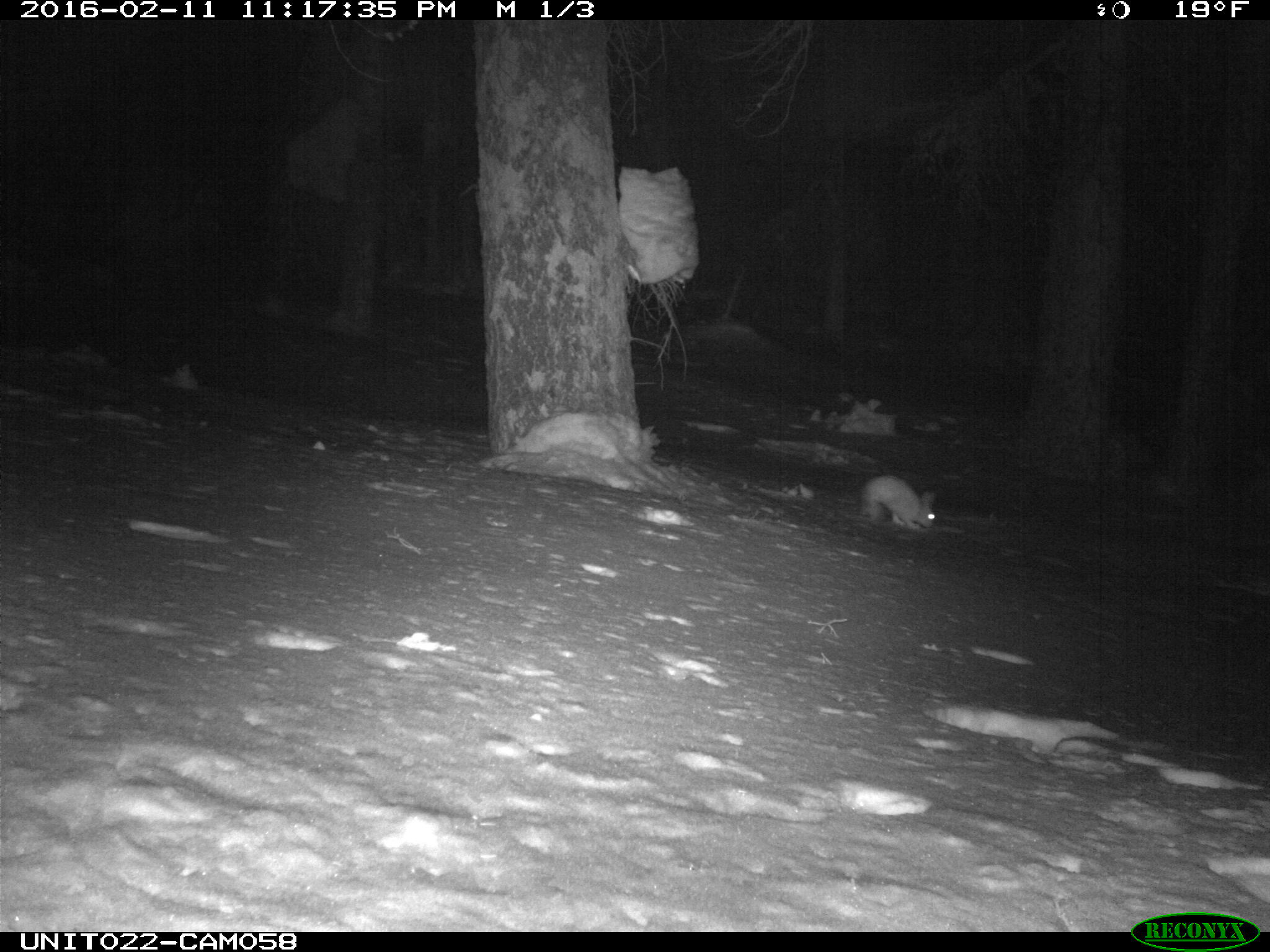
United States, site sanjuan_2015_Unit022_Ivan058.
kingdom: Animalia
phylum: Chordata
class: Mammalia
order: Lagomorpha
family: Leporidae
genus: Lepus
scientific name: Lepus americanus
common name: snowshoe hare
Lepus americanus (snowshoe hare).